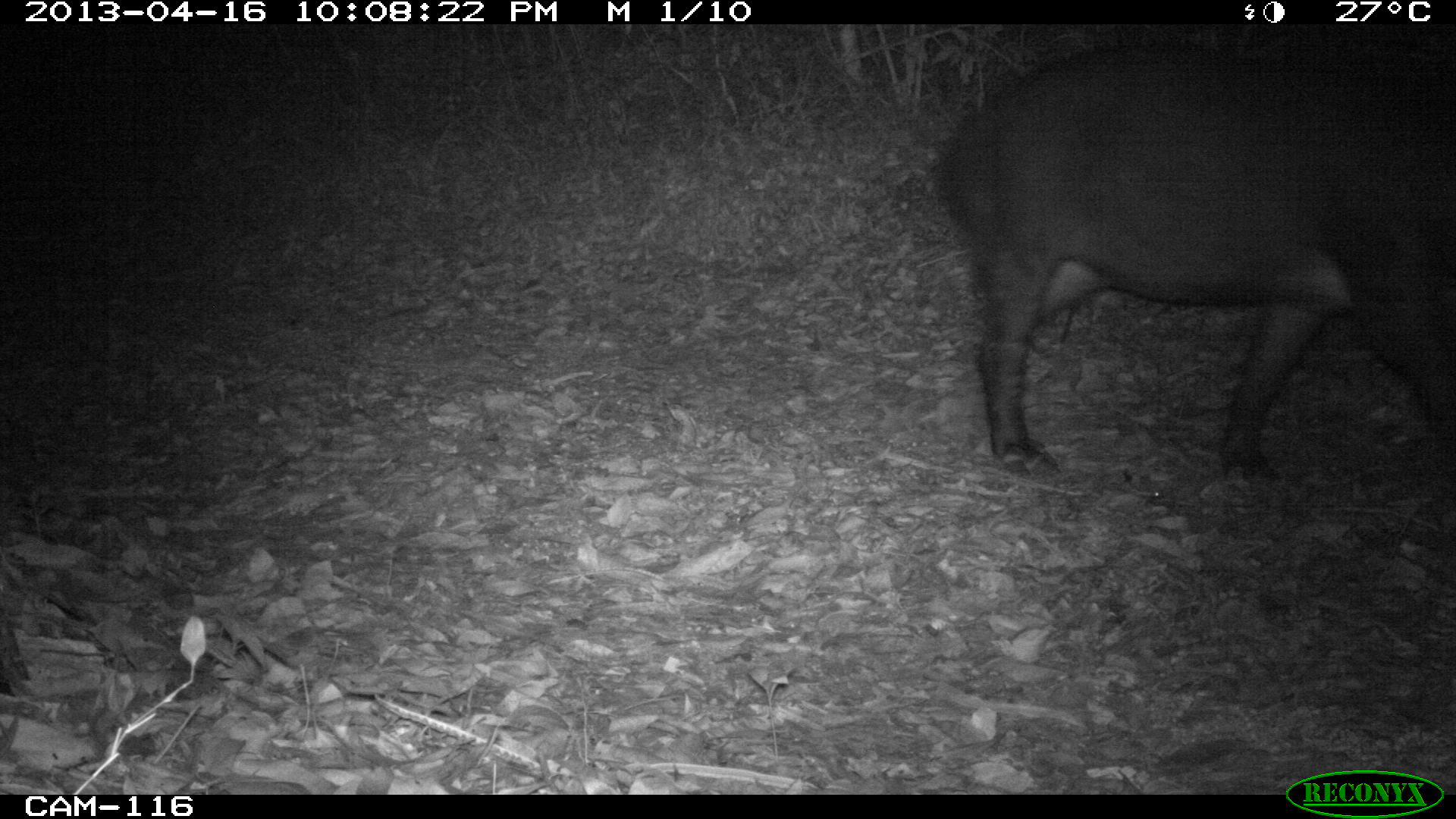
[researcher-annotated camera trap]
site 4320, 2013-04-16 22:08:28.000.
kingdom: Animalia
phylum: Chordata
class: Mammalia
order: Perissodactyla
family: Tapiridae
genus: Tapirus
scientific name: Tapirus bairdii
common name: baird's tapir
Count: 1.